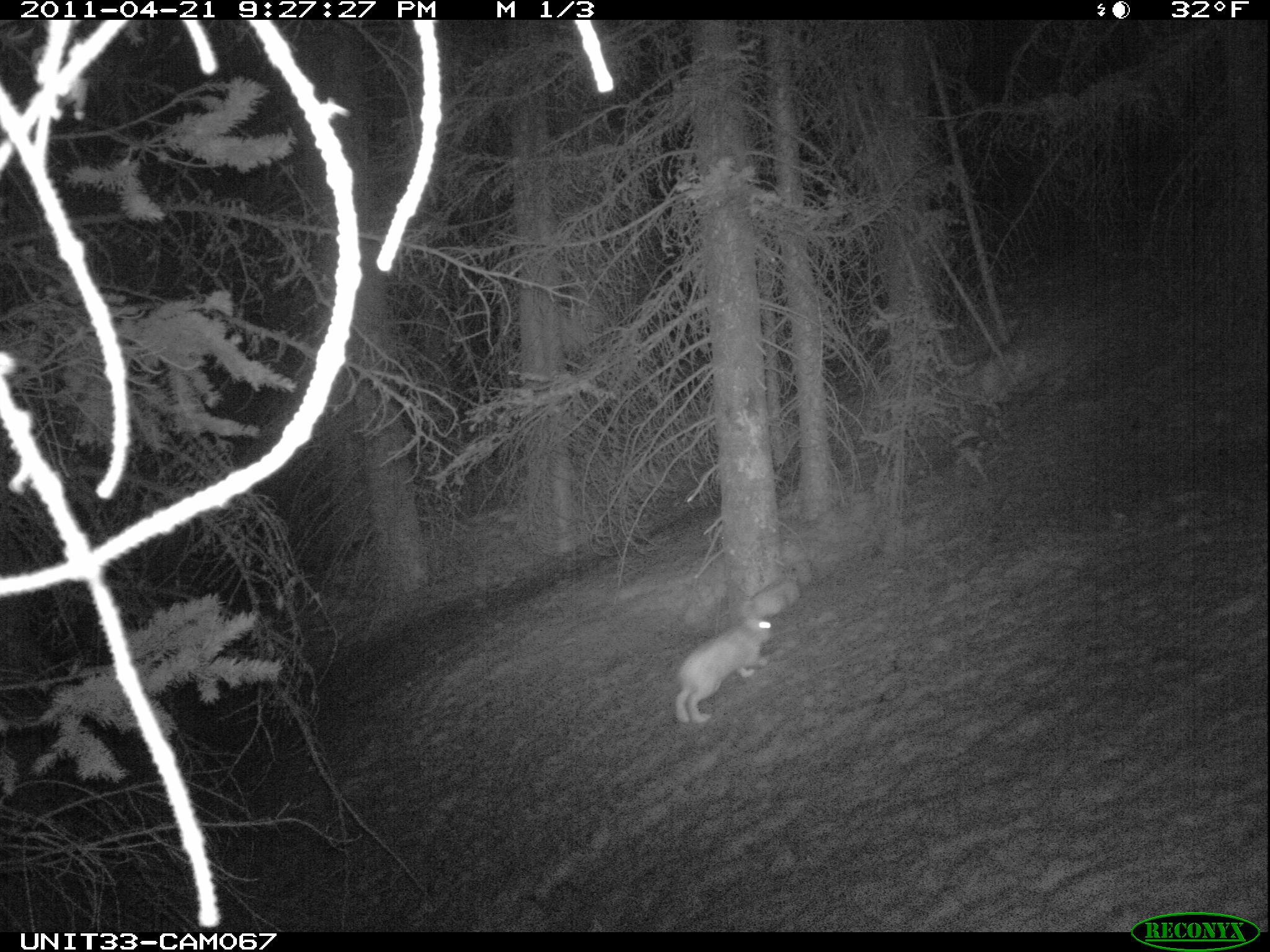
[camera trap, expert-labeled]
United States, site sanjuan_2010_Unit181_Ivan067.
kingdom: Animalia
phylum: Chordata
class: Mammalia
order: Lagomorpha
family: Leporidae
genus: Lepus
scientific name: Lepus americanus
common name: snowshoe hare